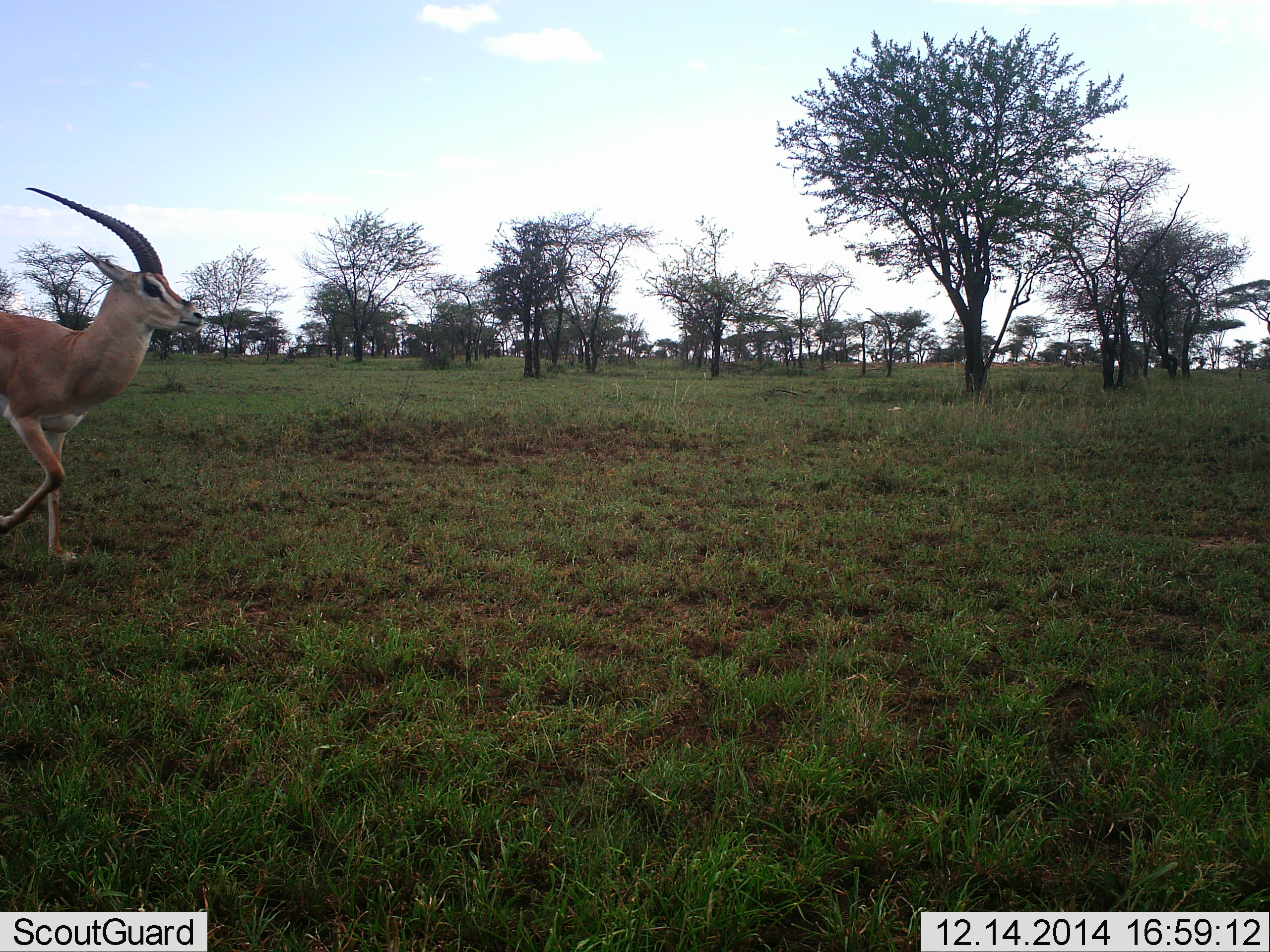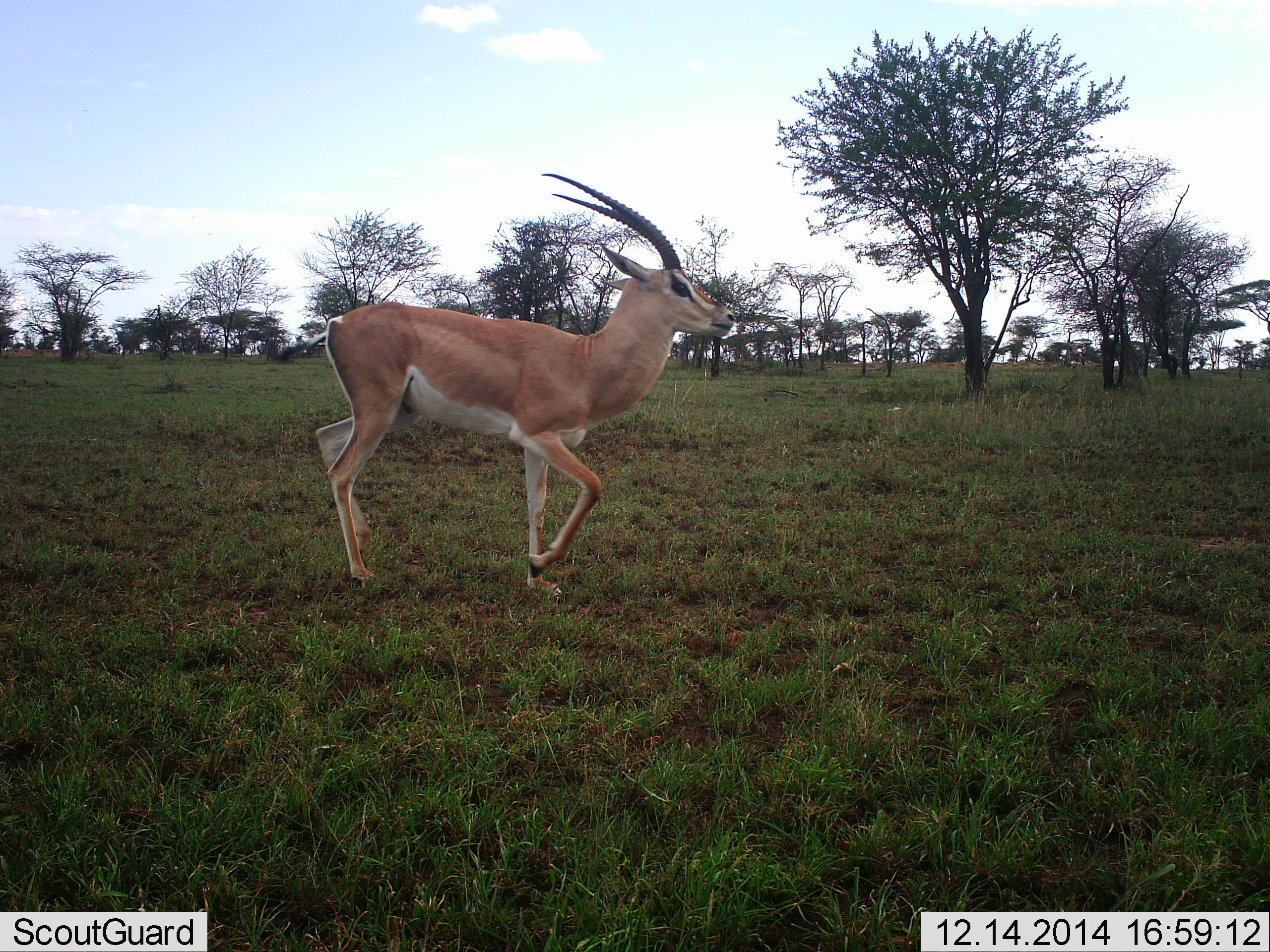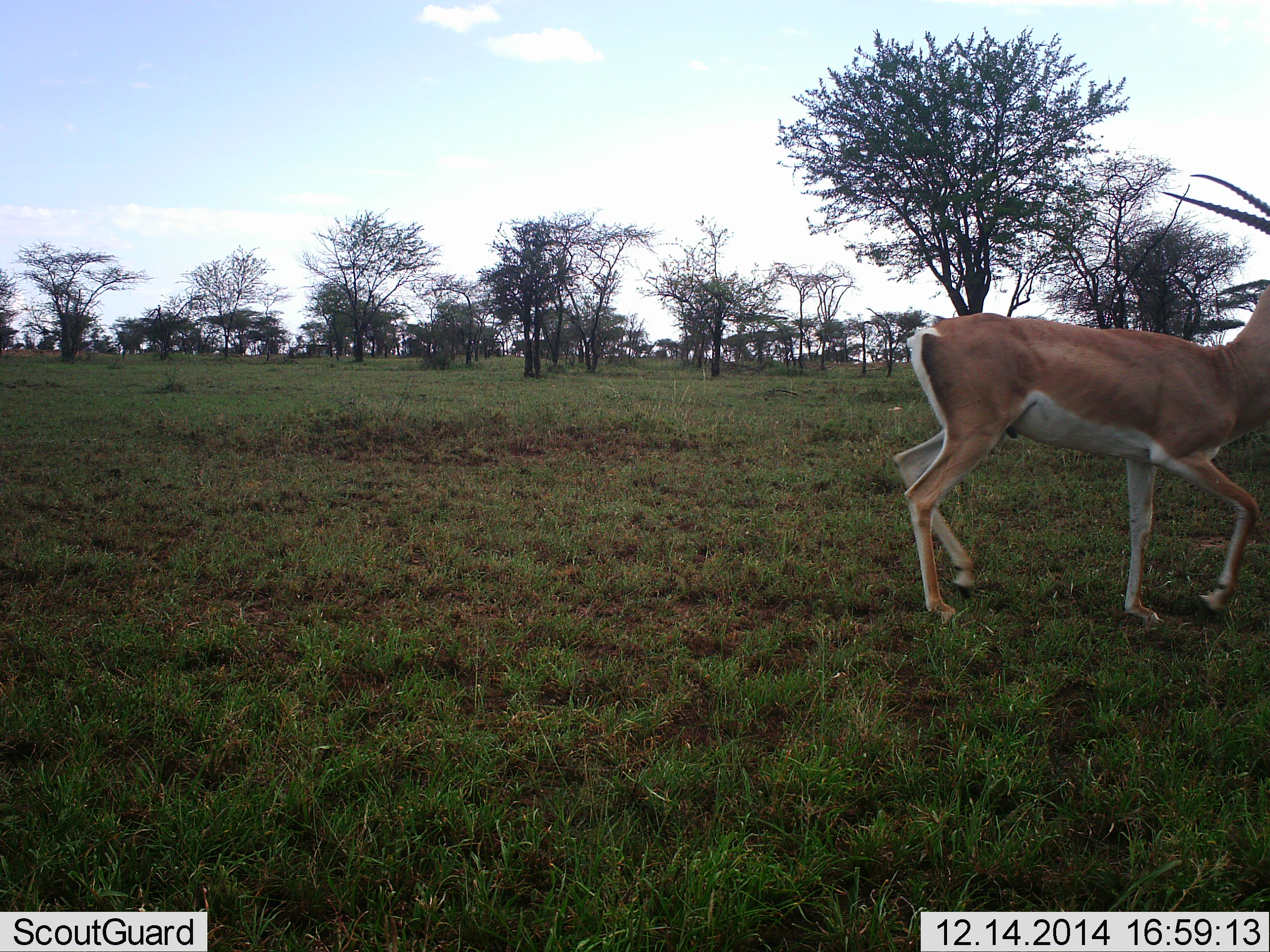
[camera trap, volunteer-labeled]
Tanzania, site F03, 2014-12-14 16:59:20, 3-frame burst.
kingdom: Animalia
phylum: Chordata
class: Mammalia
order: Artiodactyla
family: Bovidae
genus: Nanger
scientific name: Nanger granti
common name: grant's gazelle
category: gazellegrants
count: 1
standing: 0%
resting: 0%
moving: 100%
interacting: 0%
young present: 0%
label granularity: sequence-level